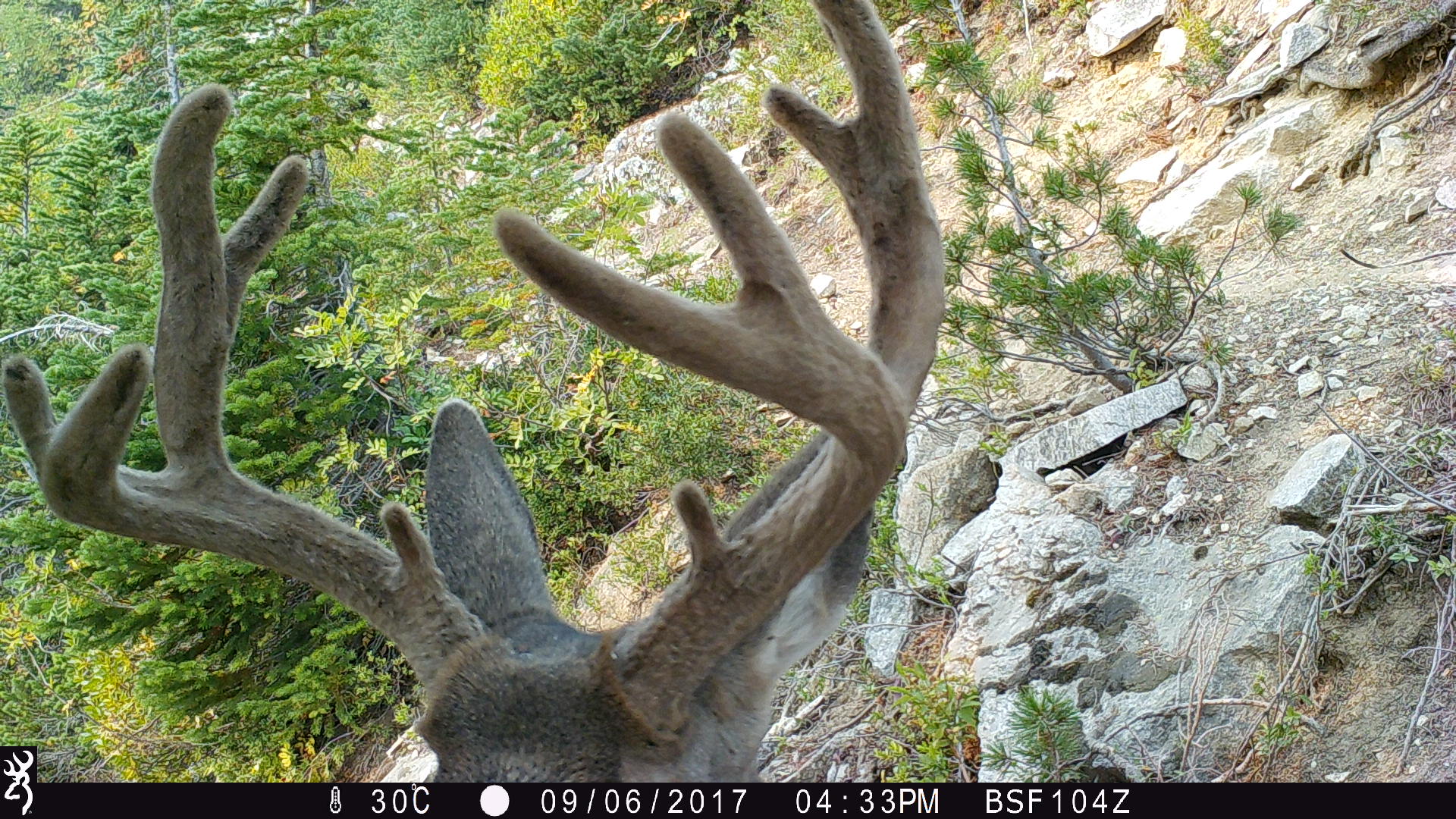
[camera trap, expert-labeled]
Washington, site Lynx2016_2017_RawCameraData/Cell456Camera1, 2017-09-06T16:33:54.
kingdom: Animalia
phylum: Chordata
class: Mammalia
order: Artiodactyla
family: Cervidae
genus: Odocoileus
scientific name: Odocoileus hemionus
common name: mule deer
Odocoileus hemionus (mule deer). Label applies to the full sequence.